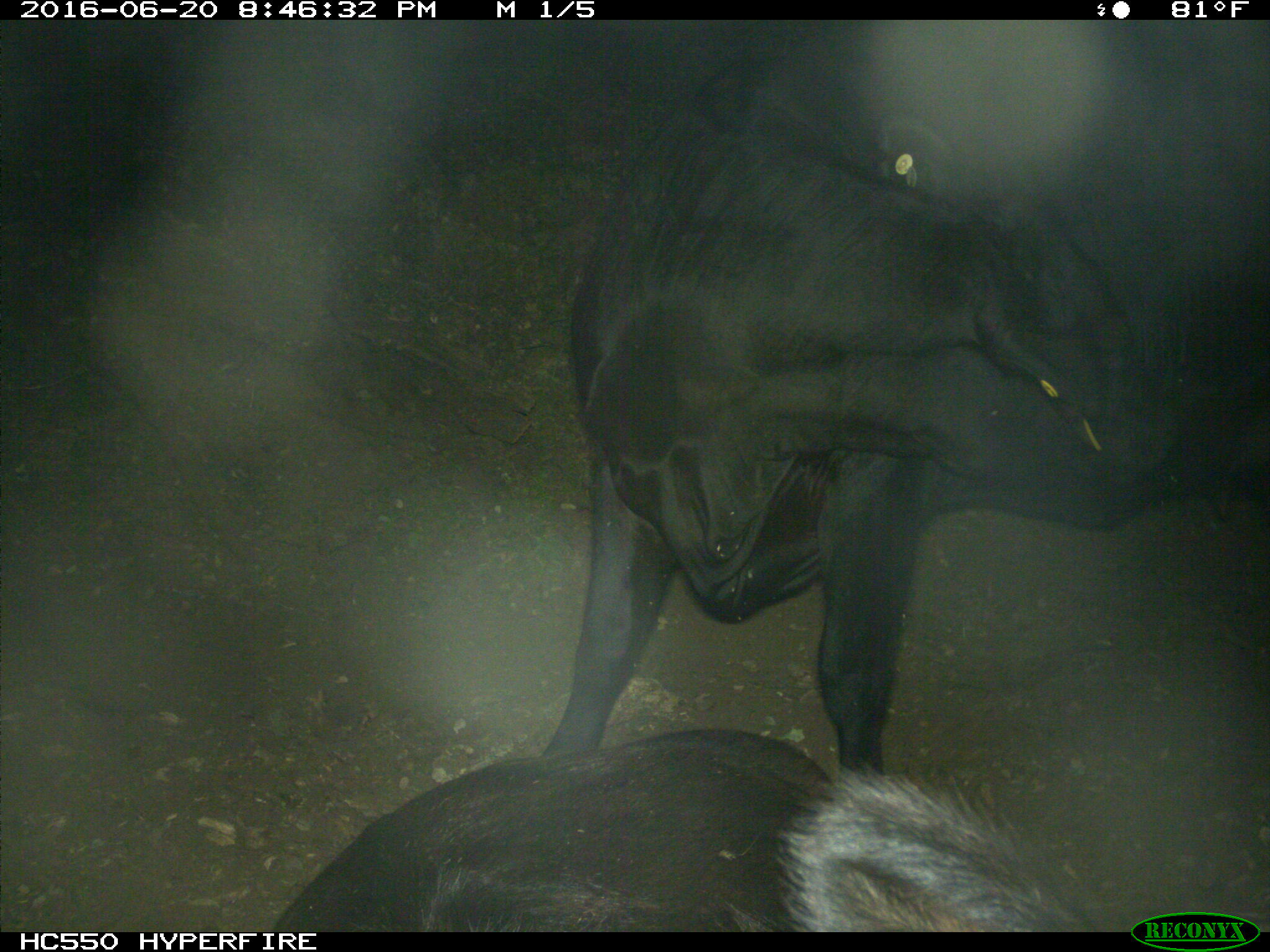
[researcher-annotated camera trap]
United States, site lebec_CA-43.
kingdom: Animalia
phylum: Chordata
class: Mammalia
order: Artiodactyla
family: Bovidae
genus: Bos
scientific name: Bos taurus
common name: domestic cow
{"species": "Bos taurus (domestic cow)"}